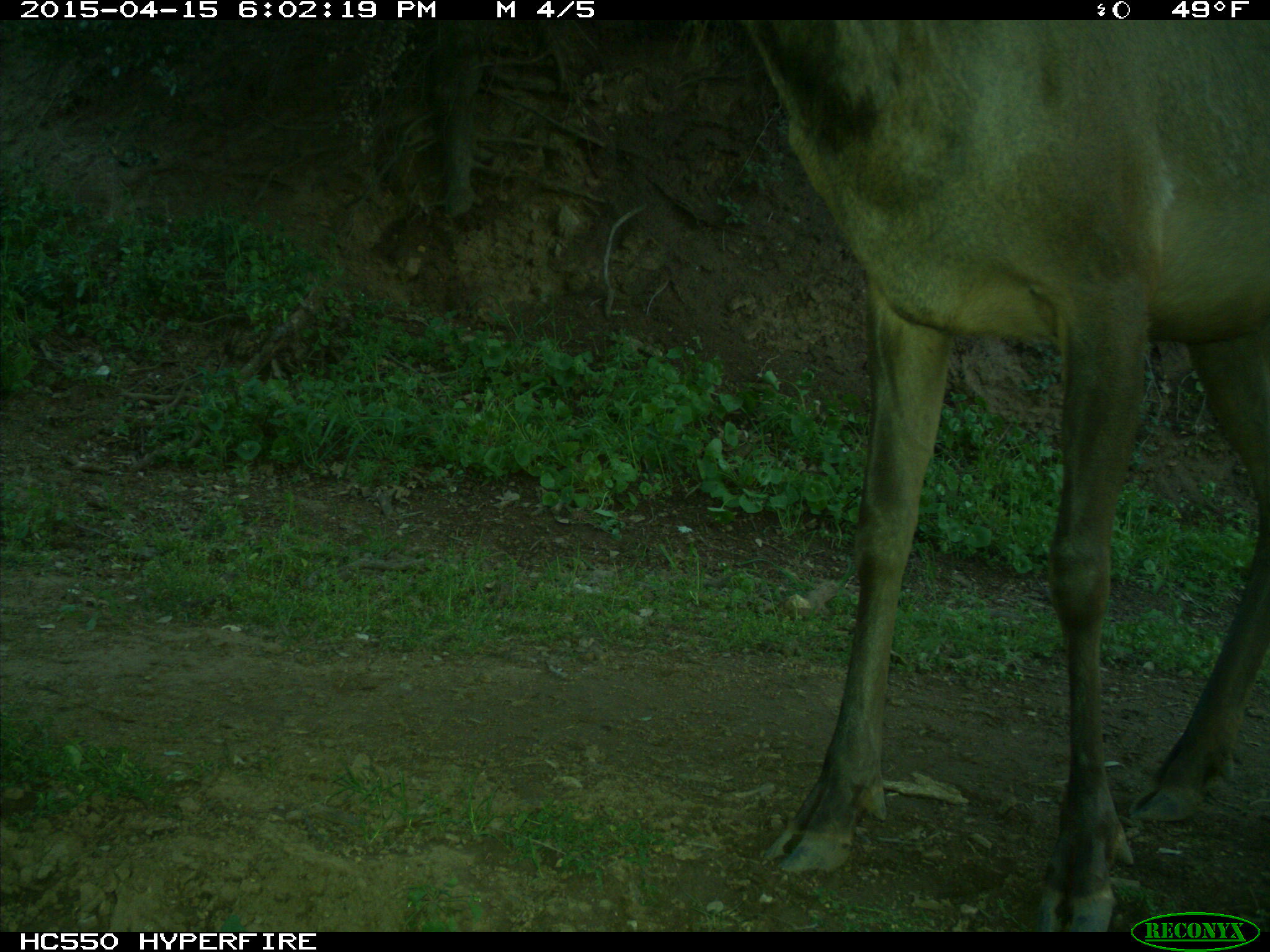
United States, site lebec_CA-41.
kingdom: Animalia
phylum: Chordata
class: Mammalia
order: Artiodactyla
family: Cervidae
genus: Cervus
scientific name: Cervus canadensis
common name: elk